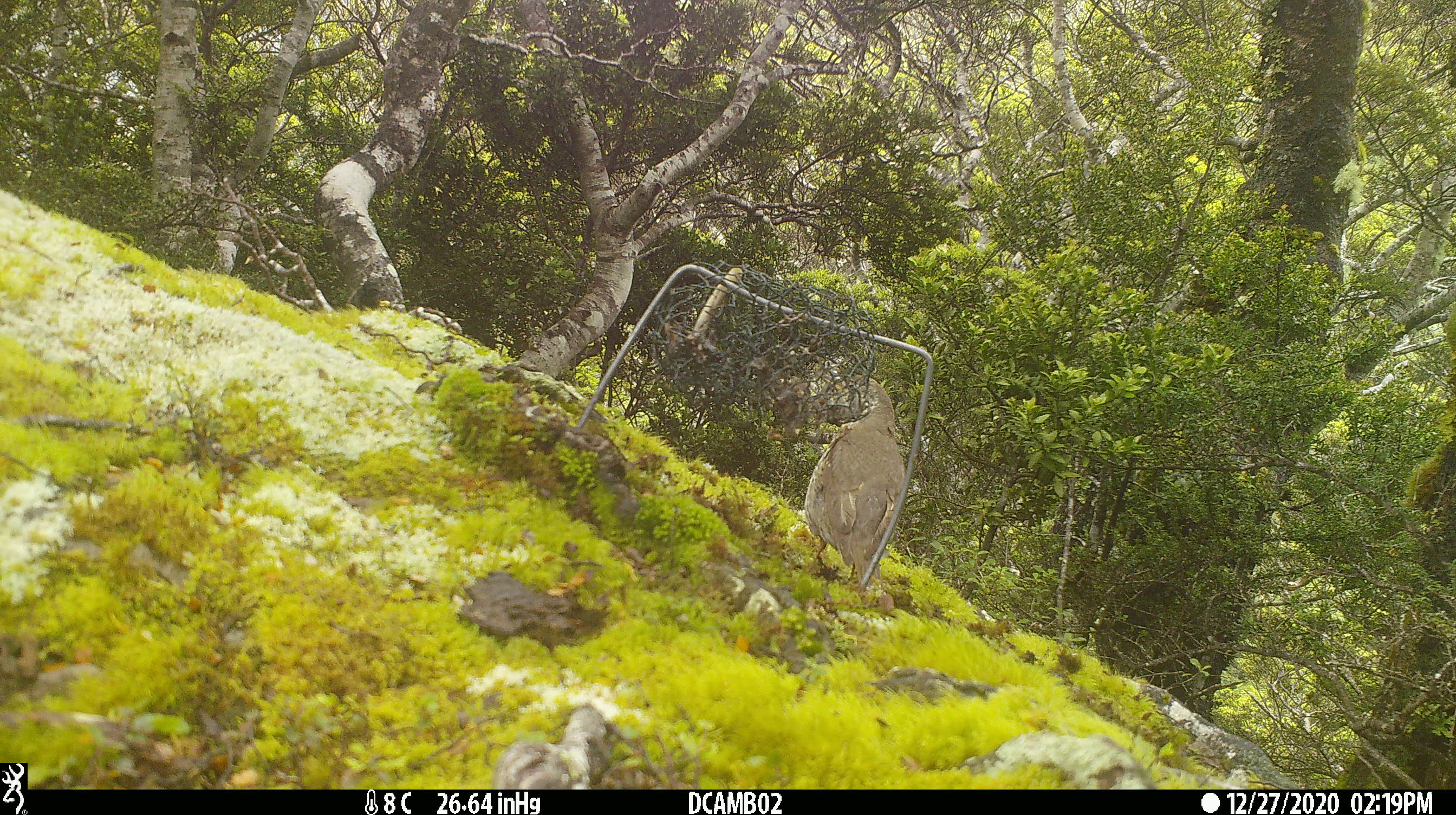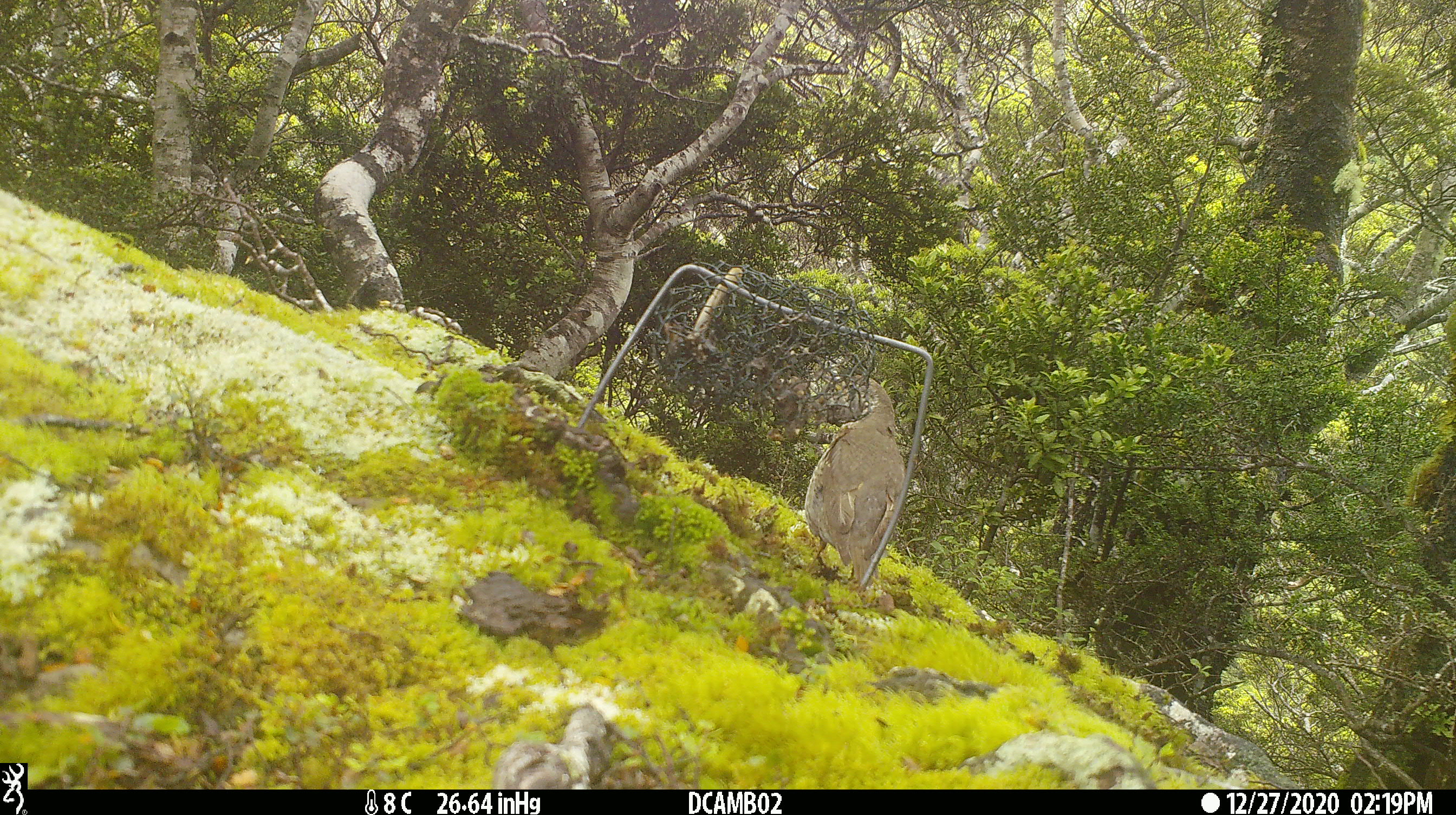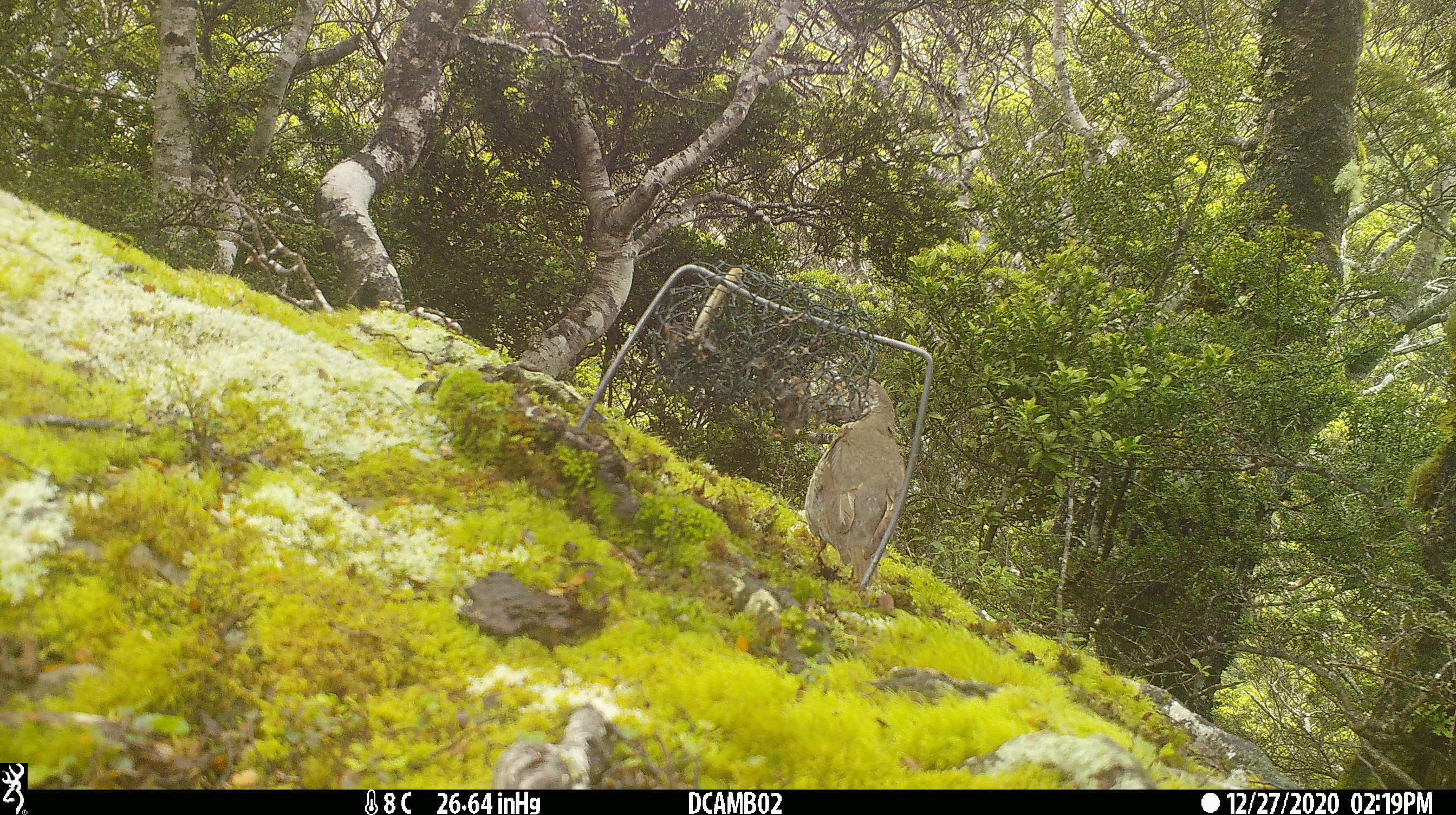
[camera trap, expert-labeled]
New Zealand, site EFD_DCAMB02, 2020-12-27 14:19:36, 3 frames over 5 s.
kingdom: Animalia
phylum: Chordata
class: Aves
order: Passeriformes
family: Turdidae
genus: Turdus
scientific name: Turdus philomelos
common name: song thrush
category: thrush